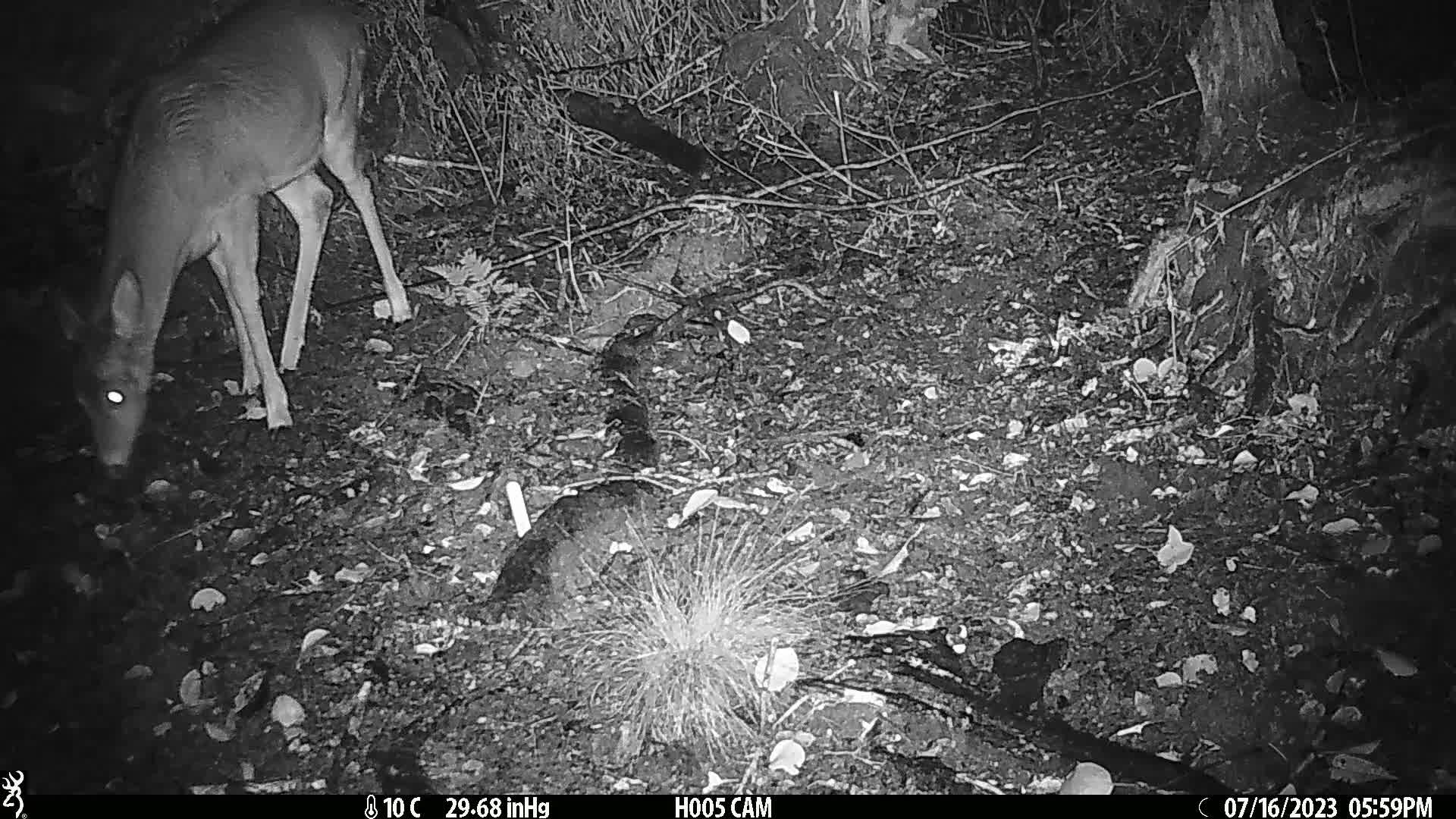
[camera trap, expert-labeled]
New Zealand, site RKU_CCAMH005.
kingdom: Animalia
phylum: Chordata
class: Mammalia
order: Artiodactyla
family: Cervidae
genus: Odocoileus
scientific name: Odocoileus virginianus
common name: white-tailed deer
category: white tailed deer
White tailed deer (white-tailed deer) (Odocoileus virginianus).